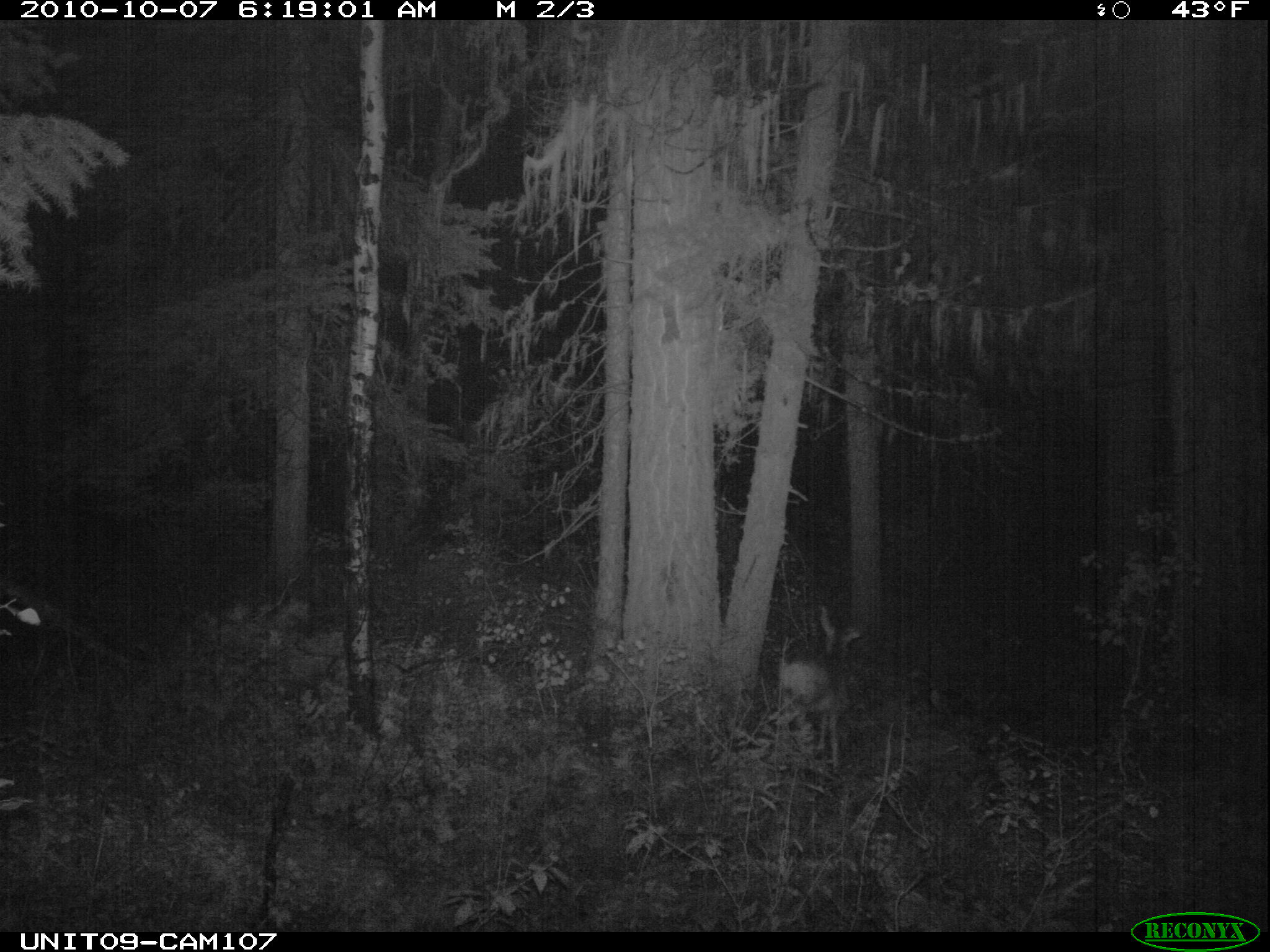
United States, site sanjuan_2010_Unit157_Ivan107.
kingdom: Animalia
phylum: Chordata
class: Mammalia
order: Artiodactyla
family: Cervidae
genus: Odocoileus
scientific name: Odocoileus hemionus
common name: mule deer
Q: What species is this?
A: Odocoileus hemionus (mule deer).